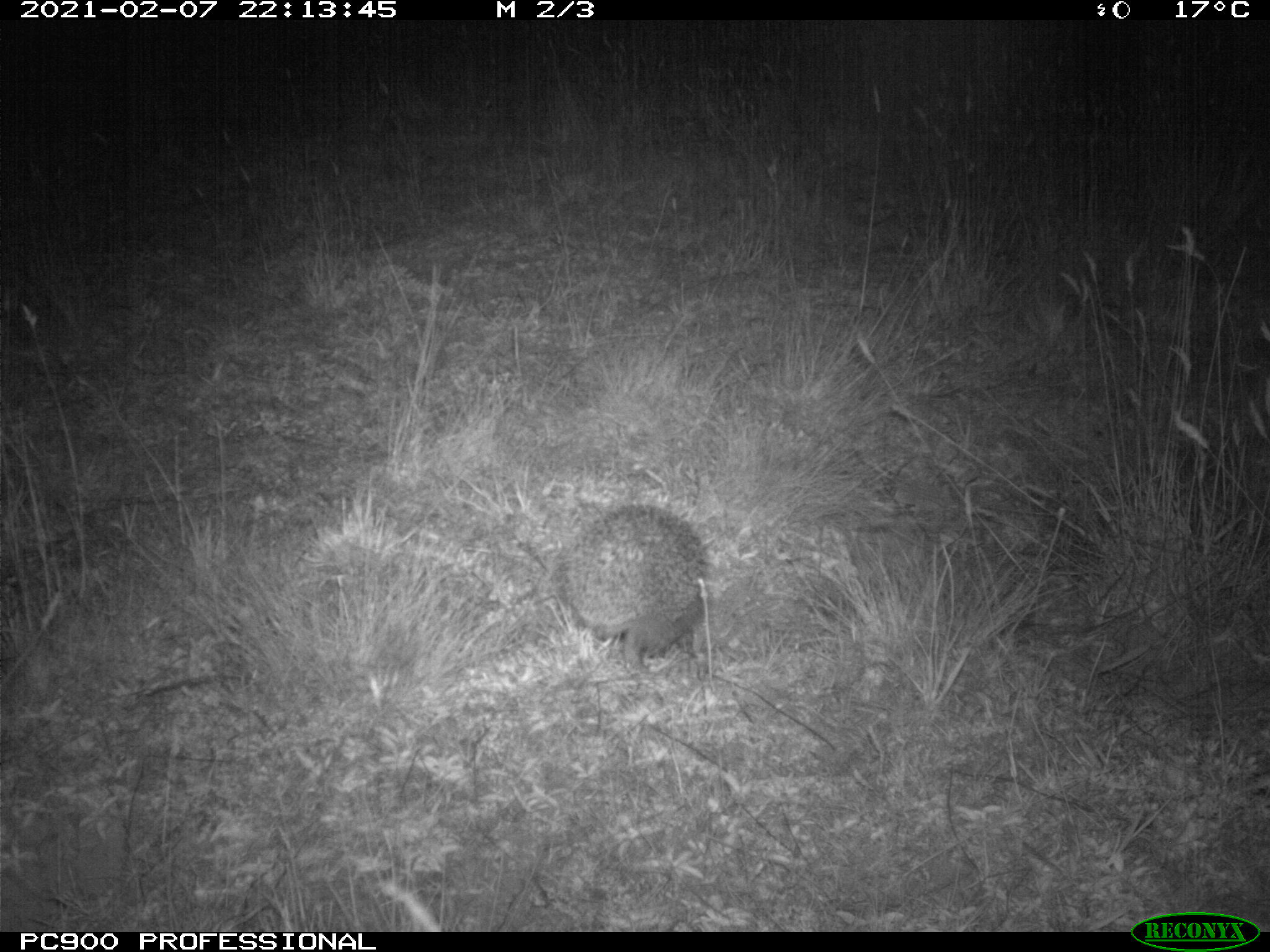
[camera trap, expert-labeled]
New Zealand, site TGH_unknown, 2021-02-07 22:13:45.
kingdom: Animalia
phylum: Chordata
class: Mammalia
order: Eulipotyphla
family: Erinaceidae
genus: Erinaceus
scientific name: Erinaceus europaeus europaeus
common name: european hedgehog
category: hedgehog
Hedgehog (european hedgehog) (Erinaceus europaeus europaeus).